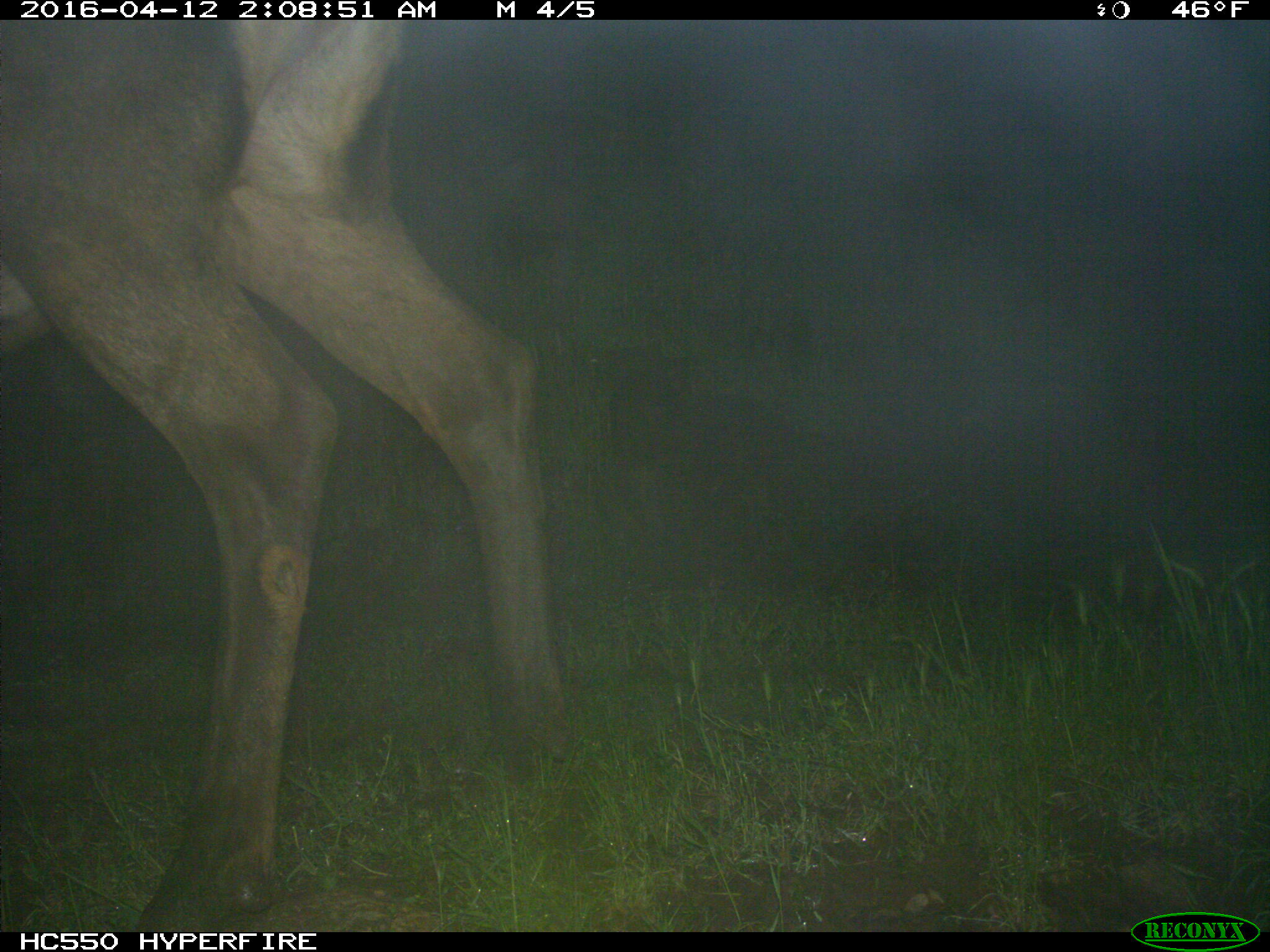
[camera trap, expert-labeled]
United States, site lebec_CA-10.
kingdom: Animalia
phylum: Chordata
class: Mammalia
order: Artiodactyla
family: Cervidae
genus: Cervus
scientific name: Cervus canadensis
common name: elk